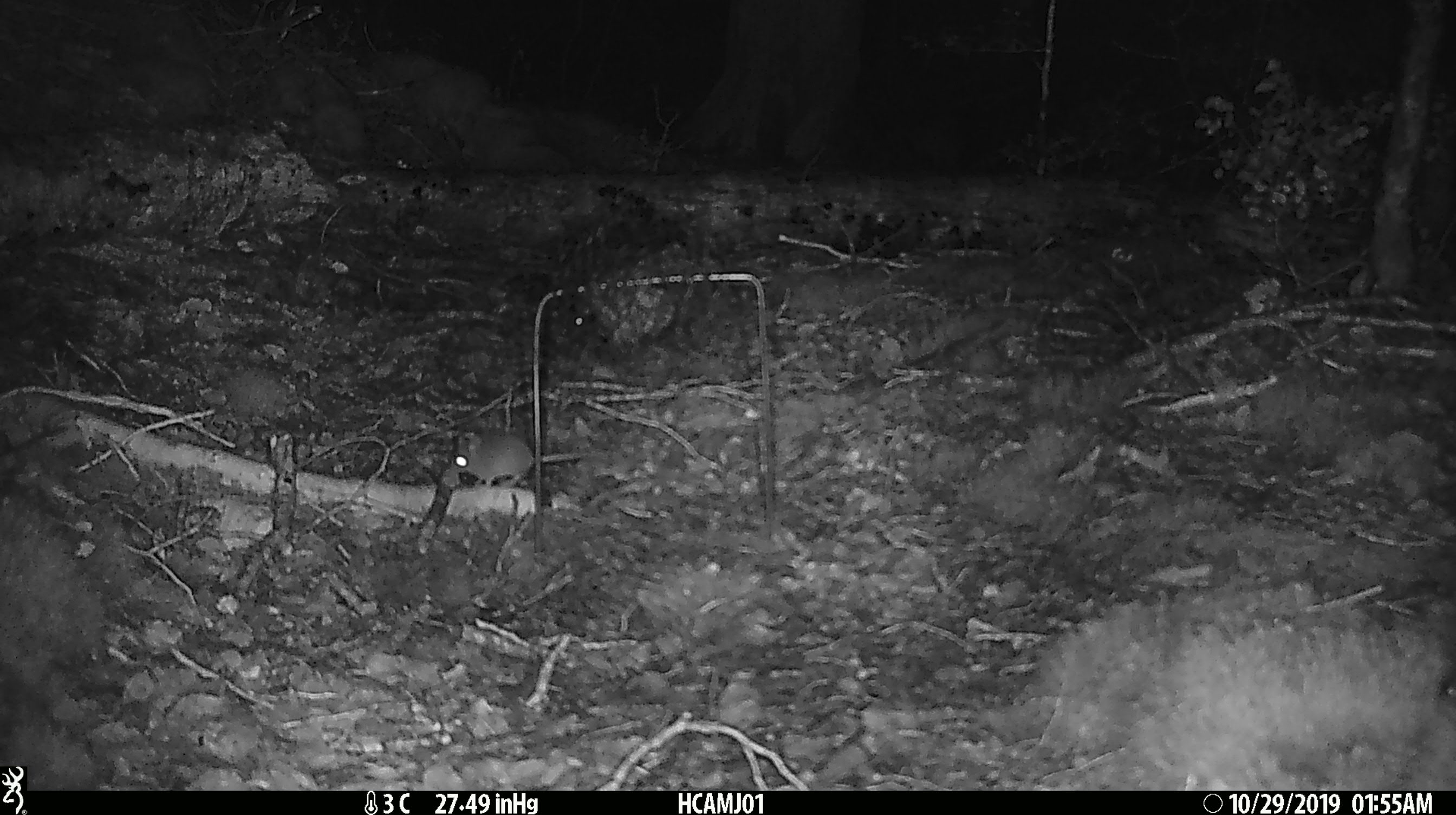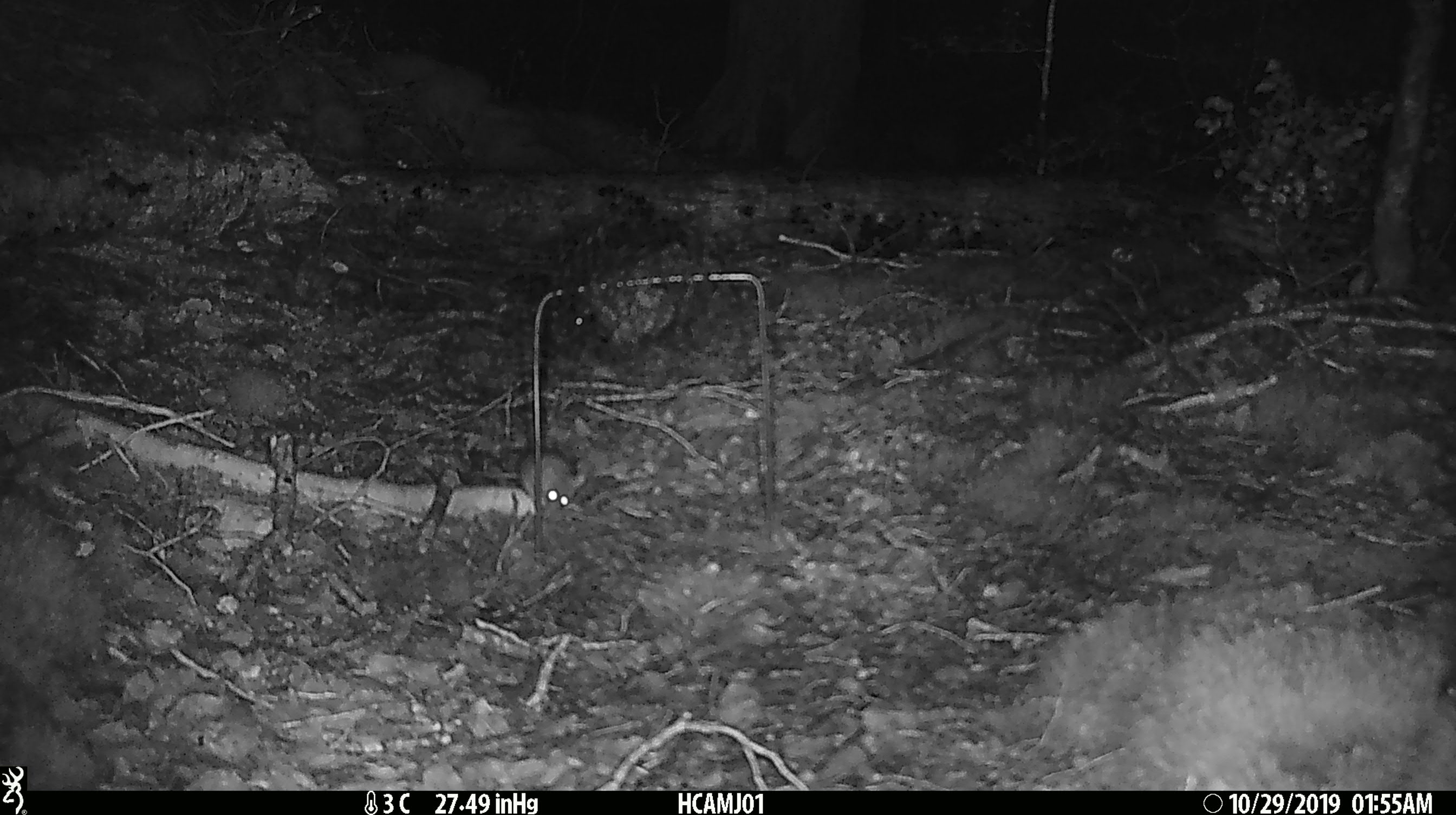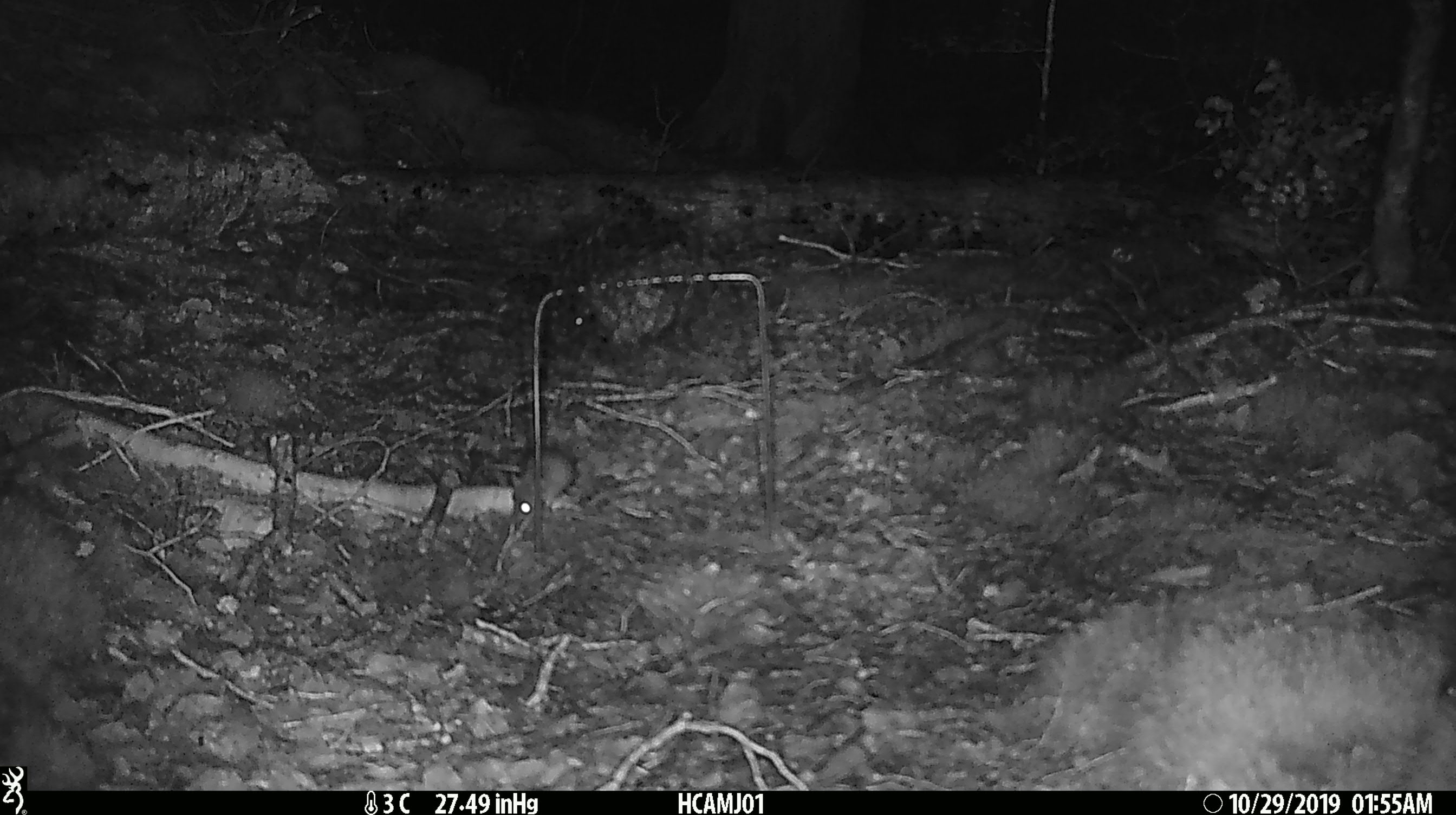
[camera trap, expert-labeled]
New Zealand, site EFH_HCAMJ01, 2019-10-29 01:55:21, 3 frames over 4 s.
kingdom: Animalia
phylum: Chordata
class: Mammalia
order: Rodentia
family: Muridae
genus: Mus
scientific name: Mus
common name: mouse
Mouse (Mus).